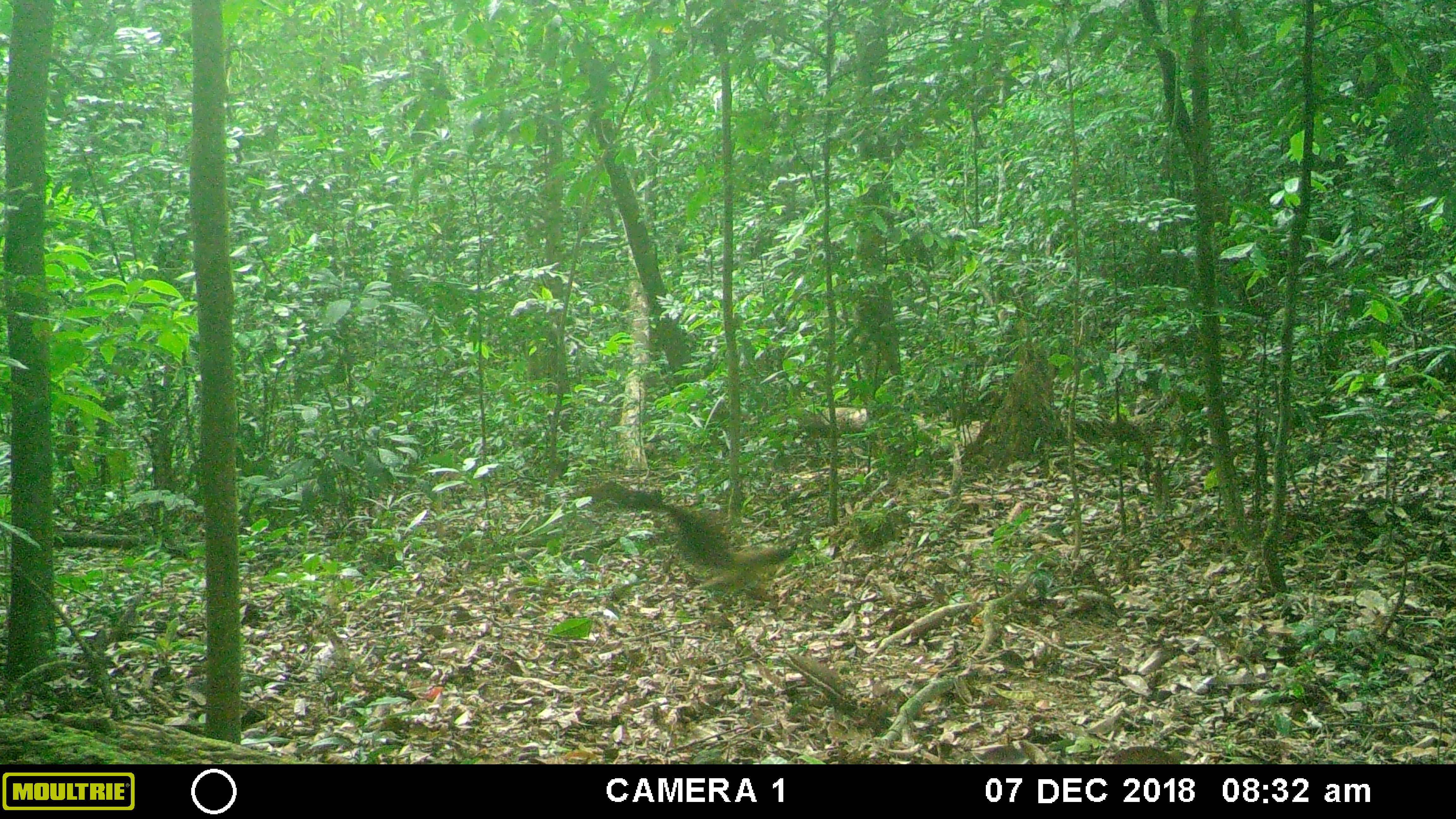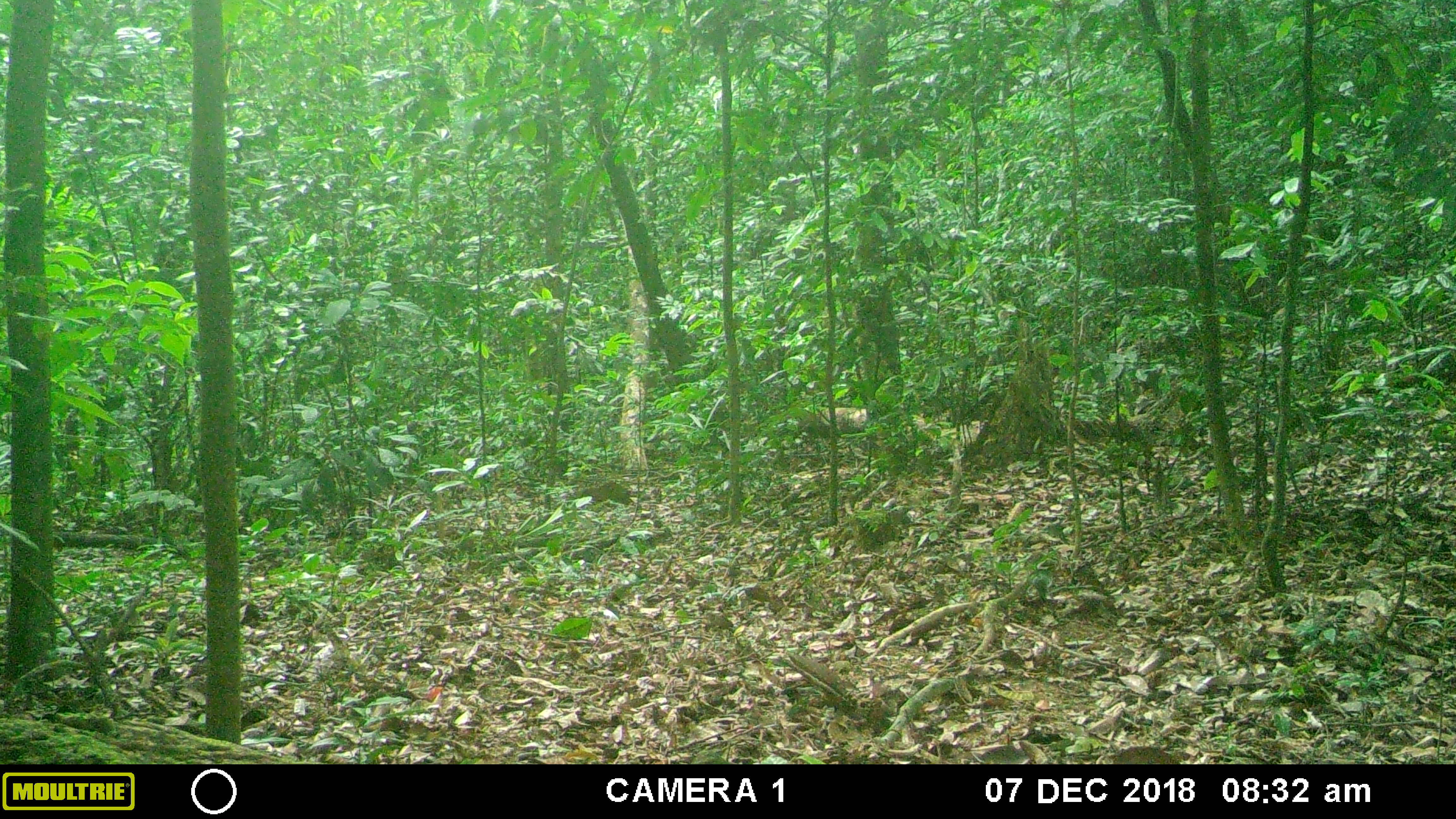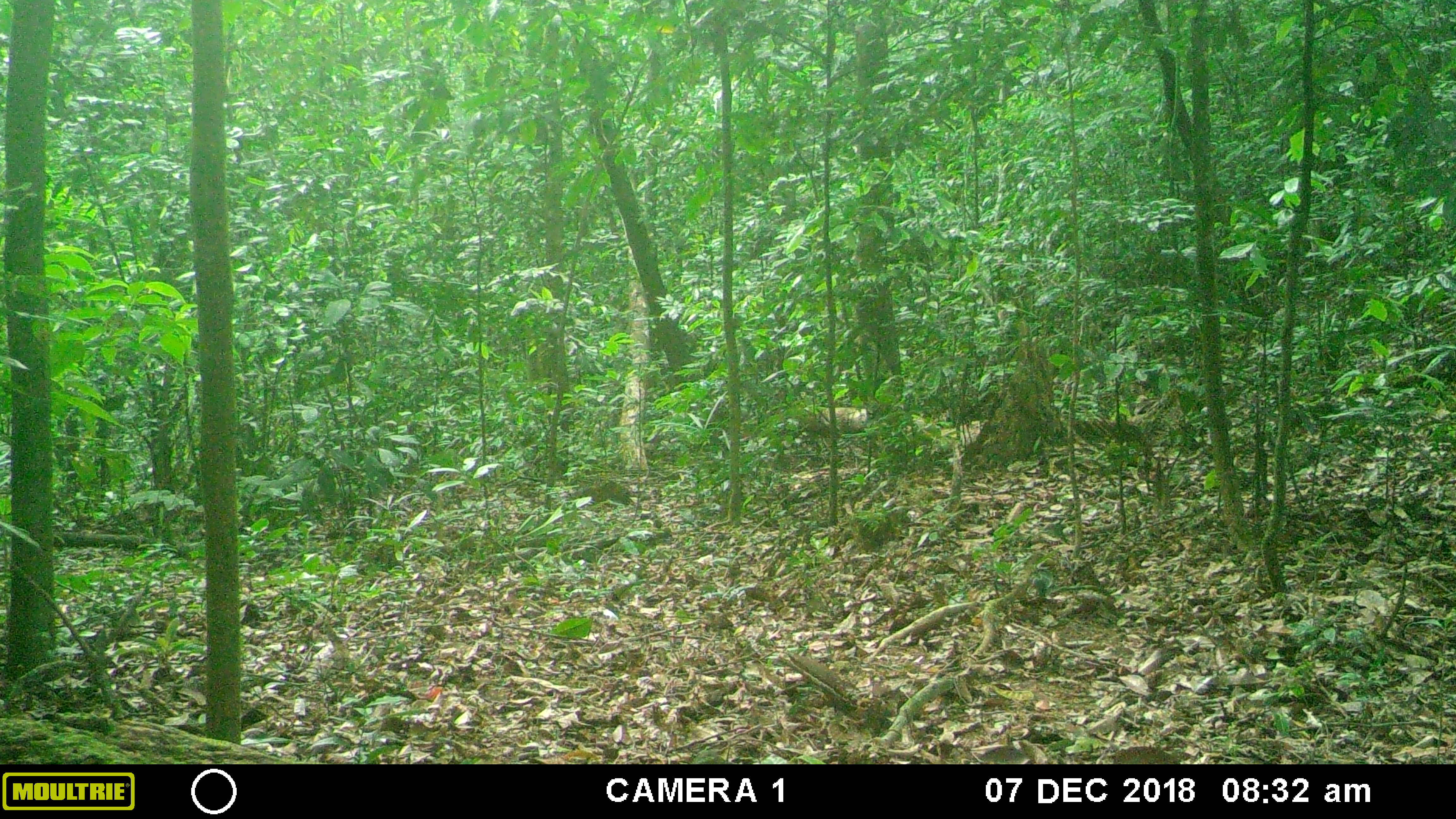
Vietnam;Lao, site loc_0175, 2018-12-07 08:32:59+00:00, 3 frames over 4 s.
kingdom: Animalia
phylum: Chordata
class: Mammalia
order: Carnivora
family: Mustelidae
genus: Martes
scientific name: Martes flavigula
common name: yellow-throated marten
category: yellow throated marten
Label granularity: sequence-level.